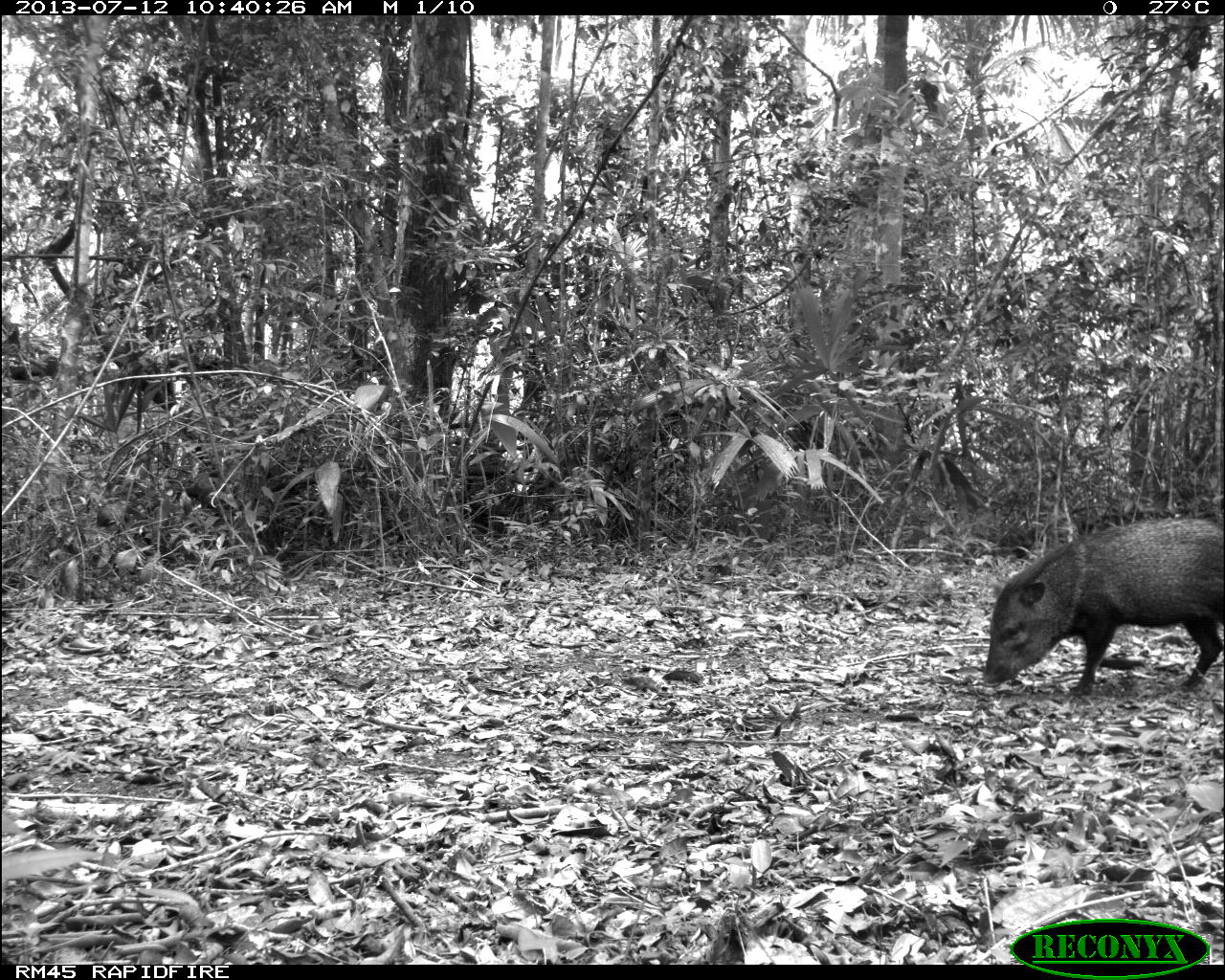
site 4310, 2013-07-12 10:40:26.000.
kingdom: Animalia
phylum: Chordata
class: Mammalia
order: Artiodactyla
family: Tayassuidae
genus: Pecari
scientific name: Pecari tajacu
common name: collared peccary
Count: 4.